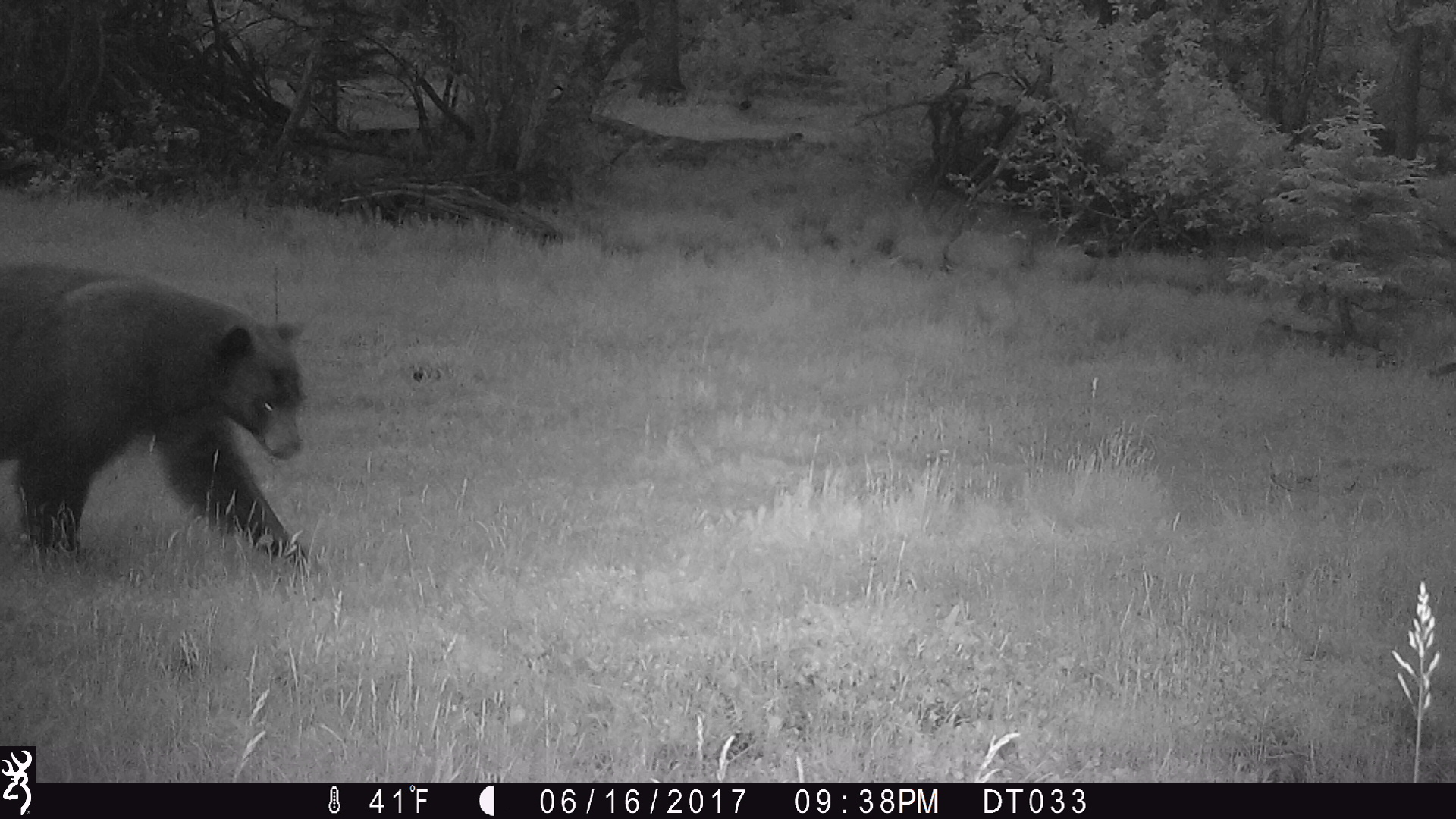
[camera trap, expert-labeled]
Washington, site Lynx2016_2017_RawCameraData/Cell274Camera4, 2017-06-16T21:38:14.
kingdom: Animalia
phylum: Chordata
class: Mammalia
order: Carnivora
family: Ursidae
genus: Ursus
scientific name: Ursus americanus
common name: american black bear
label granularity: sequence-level